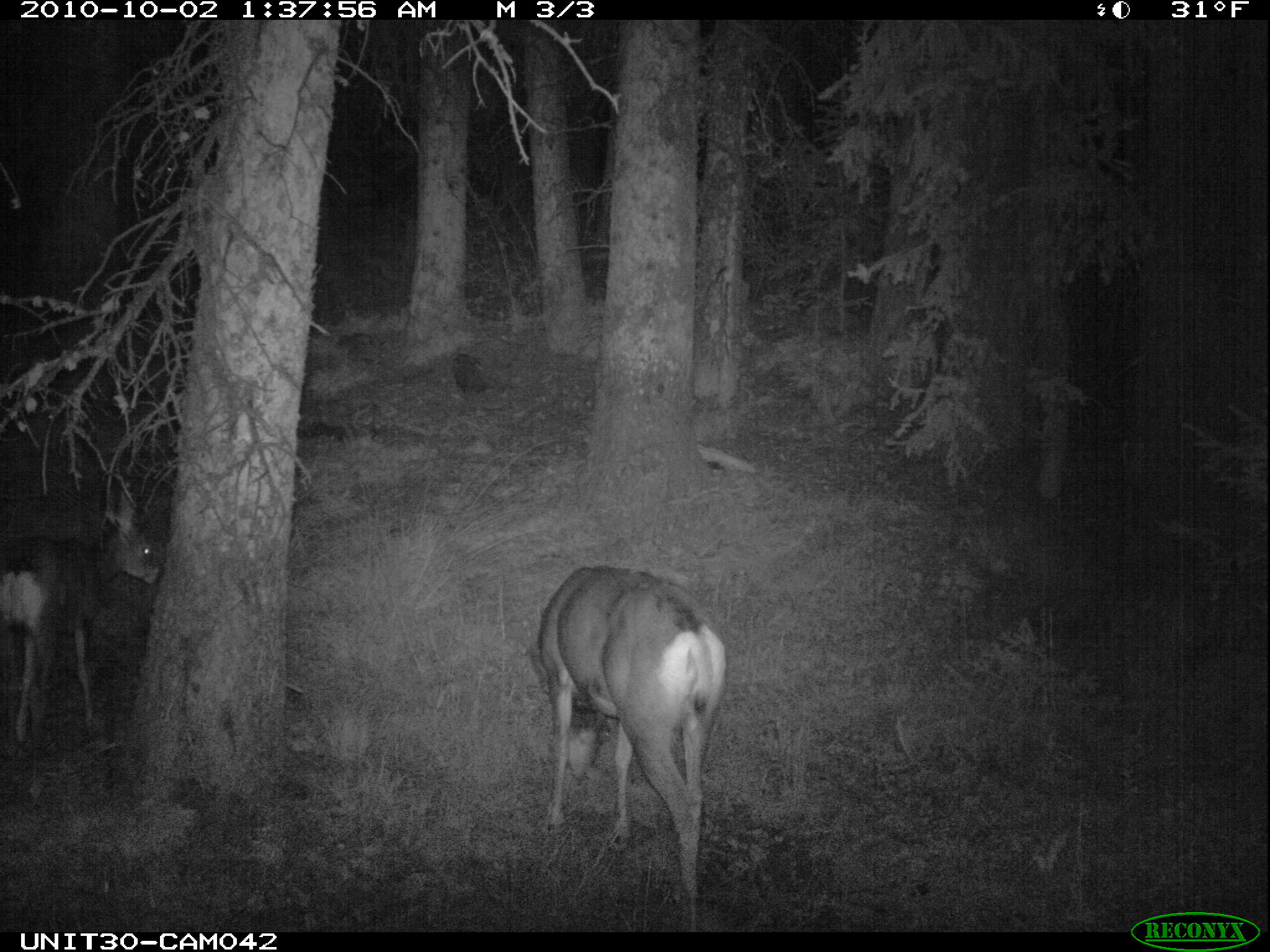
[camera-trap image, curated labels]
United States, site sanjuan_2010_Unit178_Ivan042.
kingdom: Animalia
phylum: Chordata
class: Mammalia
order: Artiodactyla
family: Cervidae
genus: Odocoileus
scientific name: Odocoileus hemionus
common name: mule deer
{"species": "Odocoileus hemionus (mule deer)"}